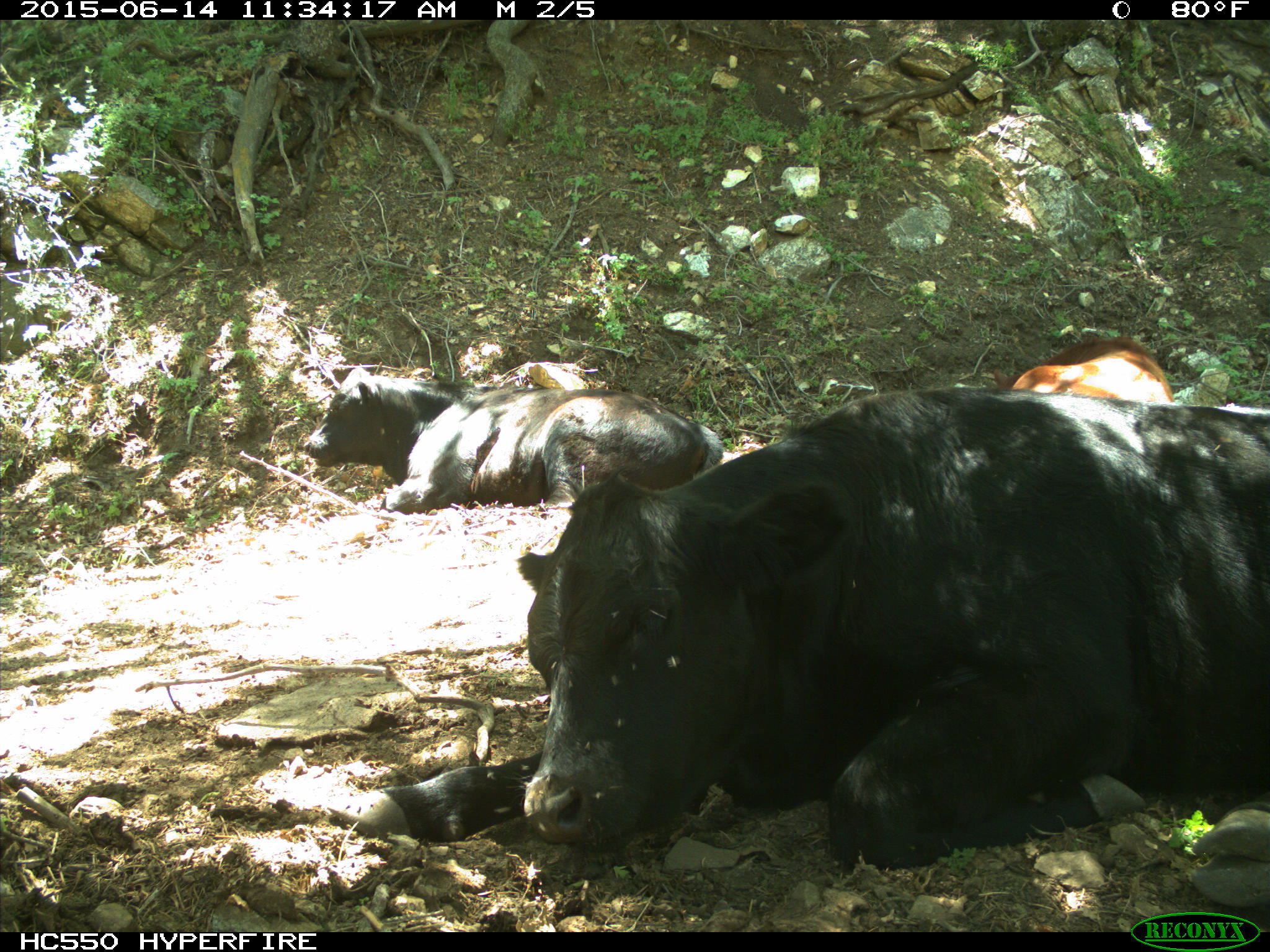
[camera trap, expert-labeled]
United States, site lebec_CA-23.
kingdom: Animalia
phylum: Chordata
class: Mammalia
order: Artiodactyla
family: Bovidae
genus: Bos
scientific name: Bos taurus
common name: domestic cow